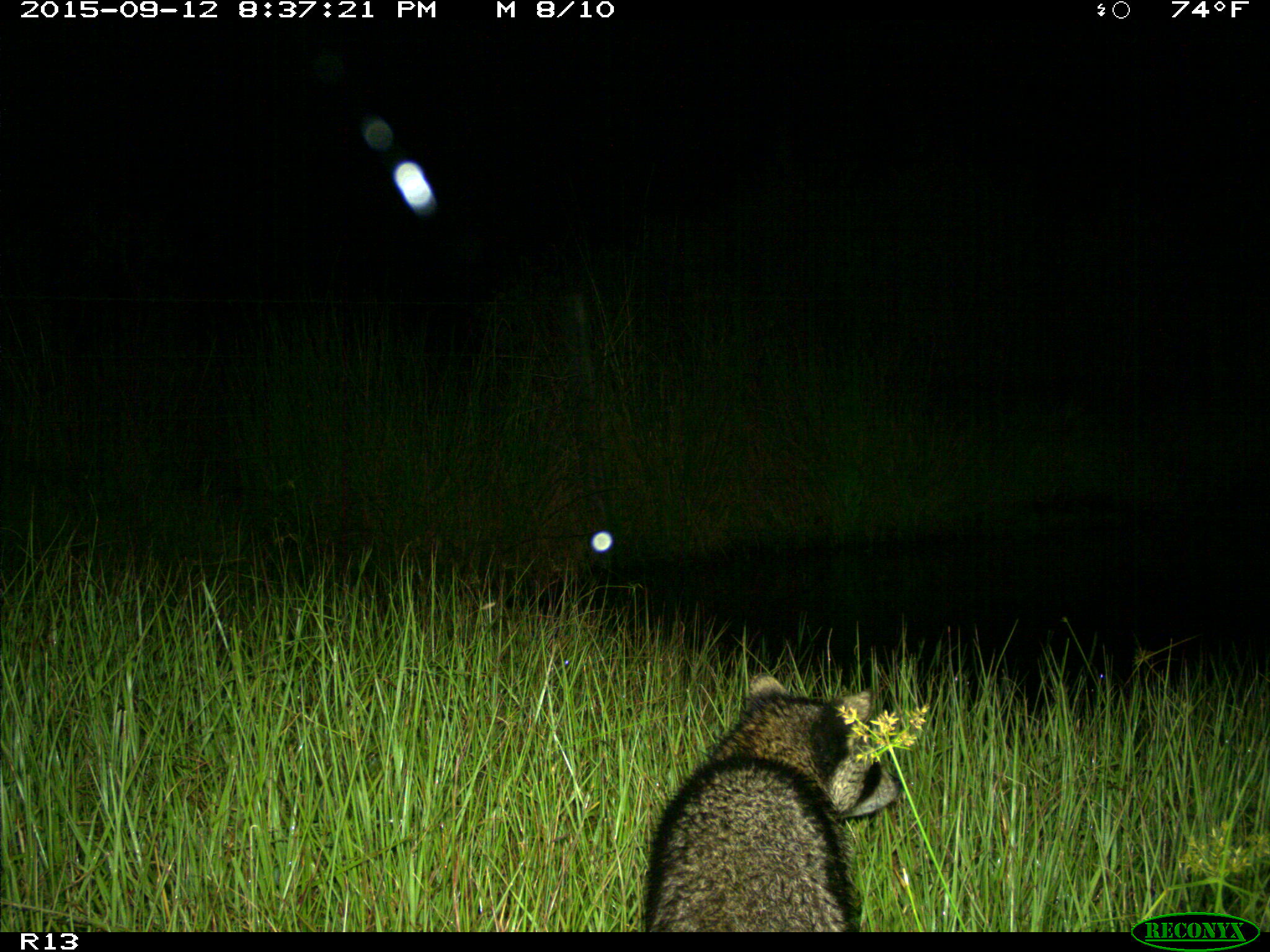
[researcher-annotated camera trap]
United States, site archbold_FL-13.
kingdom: Animalia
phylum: Chordata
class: Mammalia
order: Carnivora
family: Procyonidae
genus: Procyon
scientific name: Procyon lotor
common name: common raccoon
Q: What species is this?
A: Procyon lotor (common raccoon).